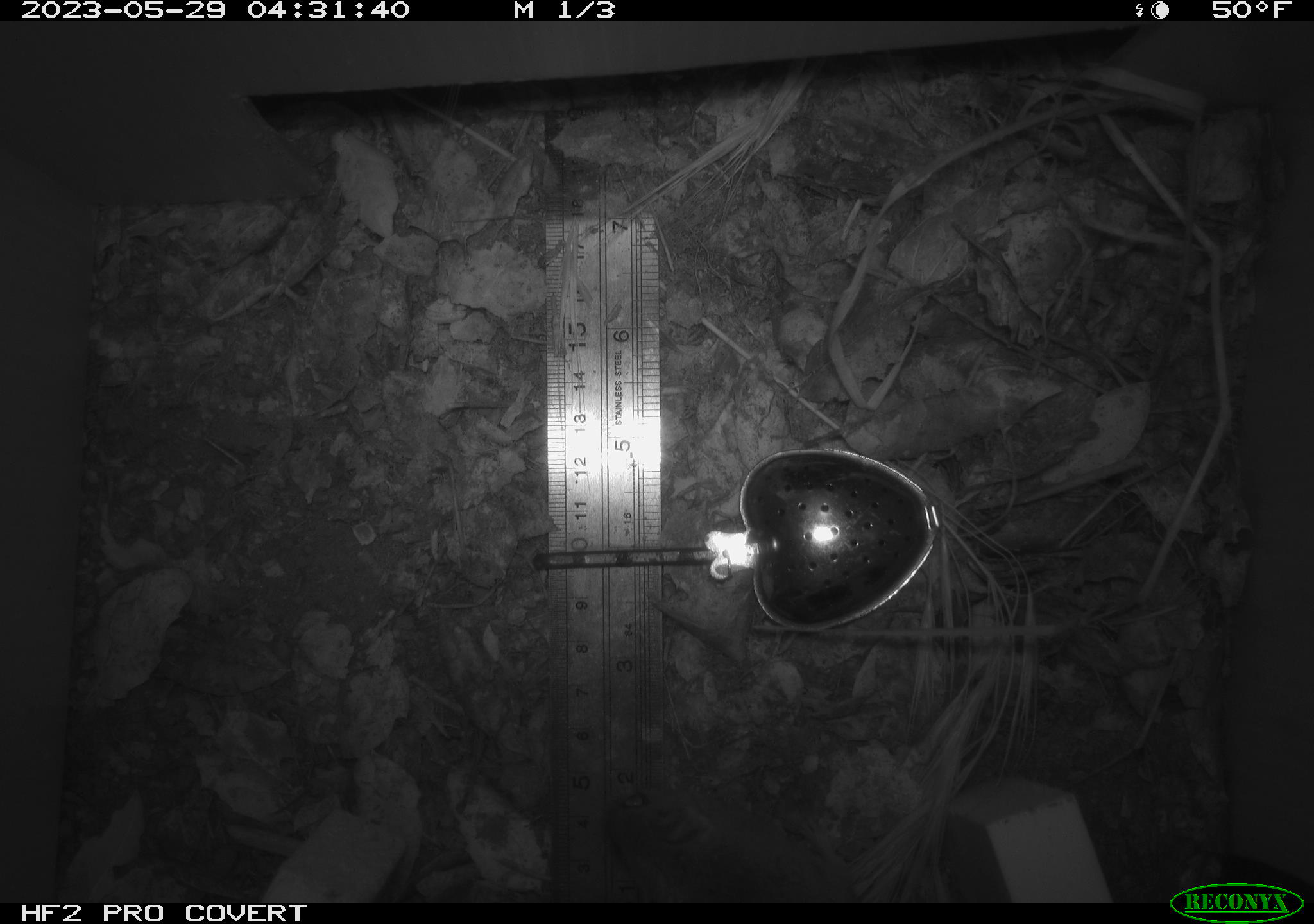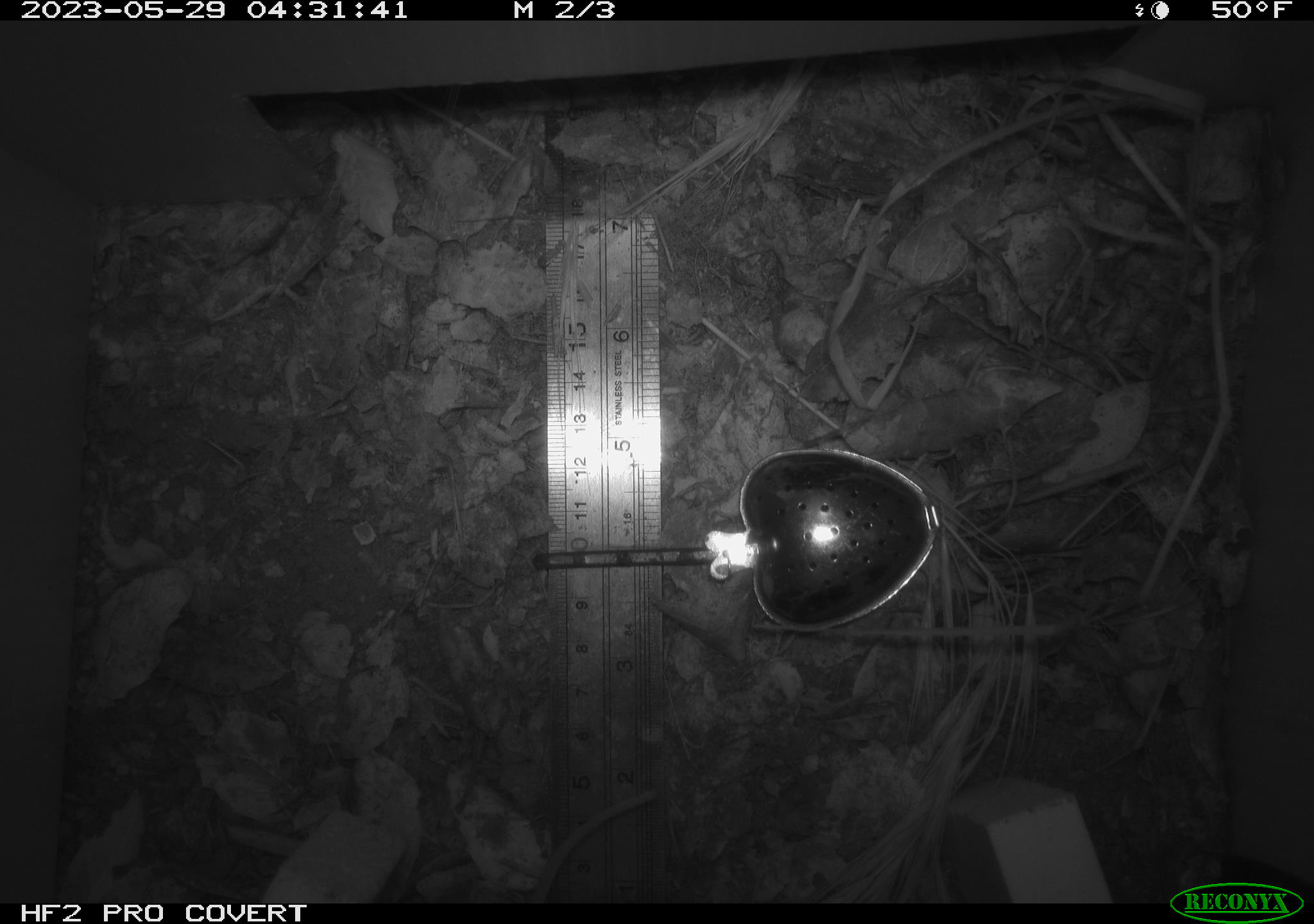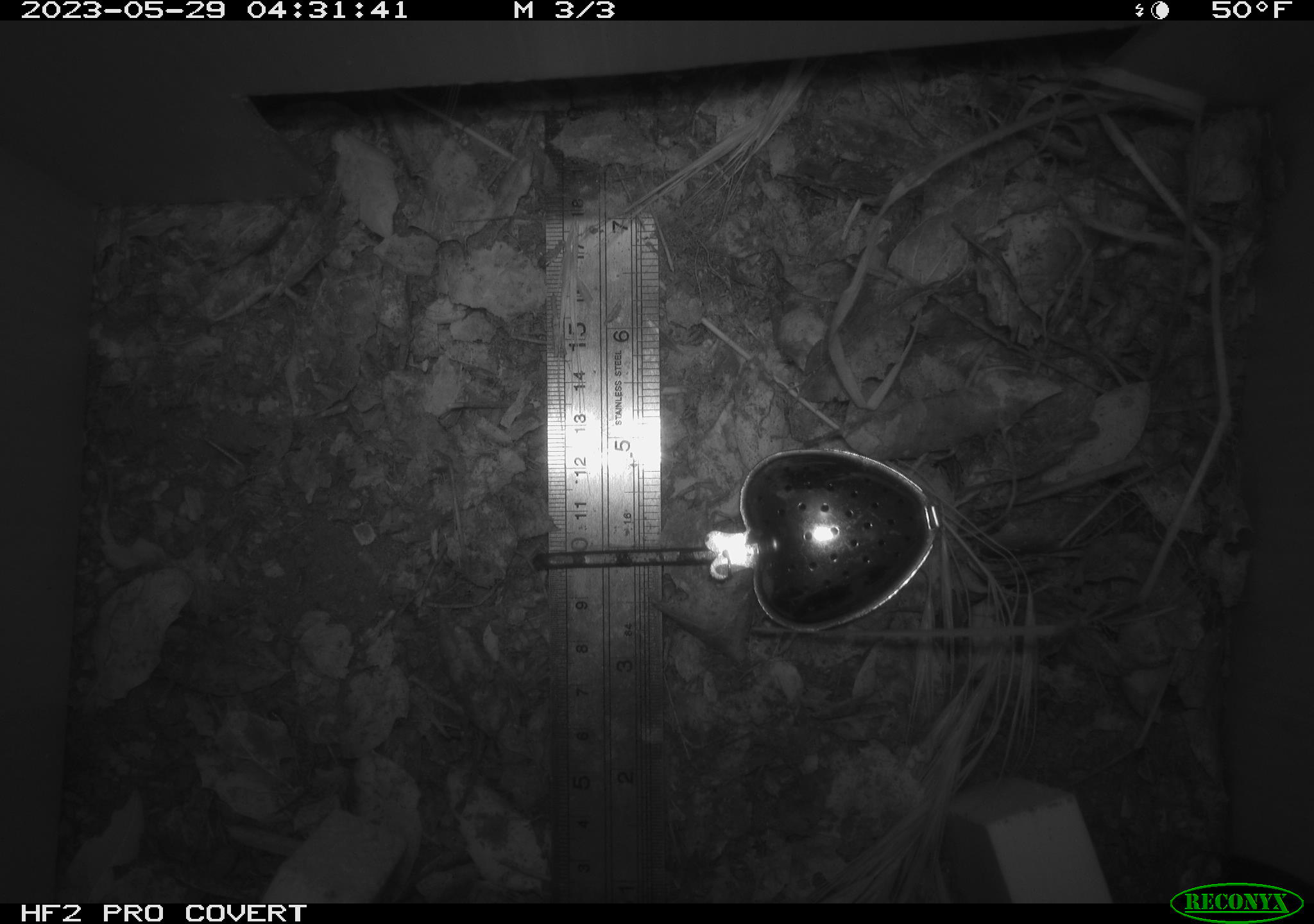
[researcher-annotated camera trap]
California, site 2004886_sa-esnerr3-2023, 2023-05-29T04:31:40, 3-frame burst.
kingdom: Animalia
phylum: Chordata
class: Mammalia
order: Rodentia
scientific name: Rodentia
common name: mouse species